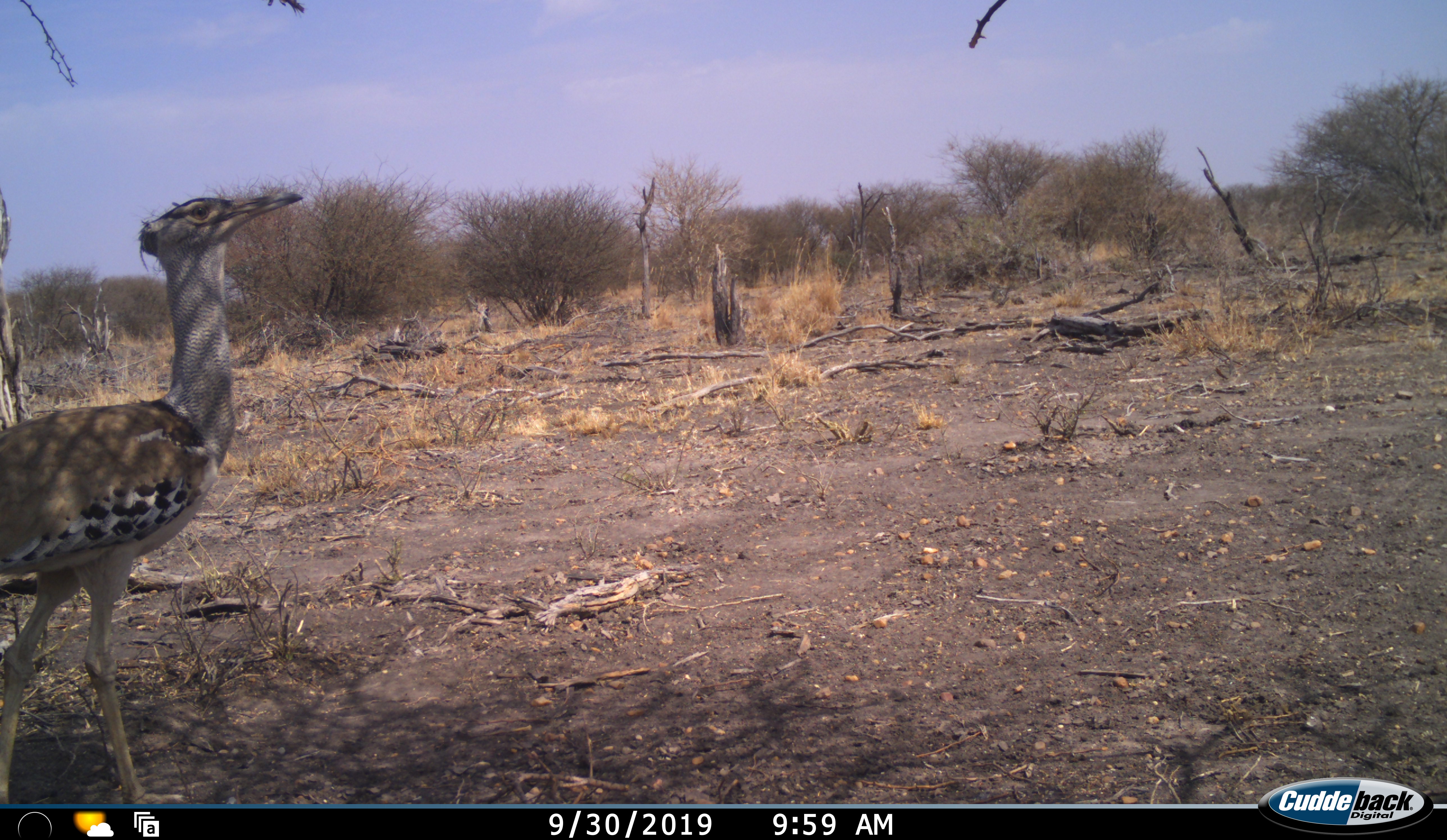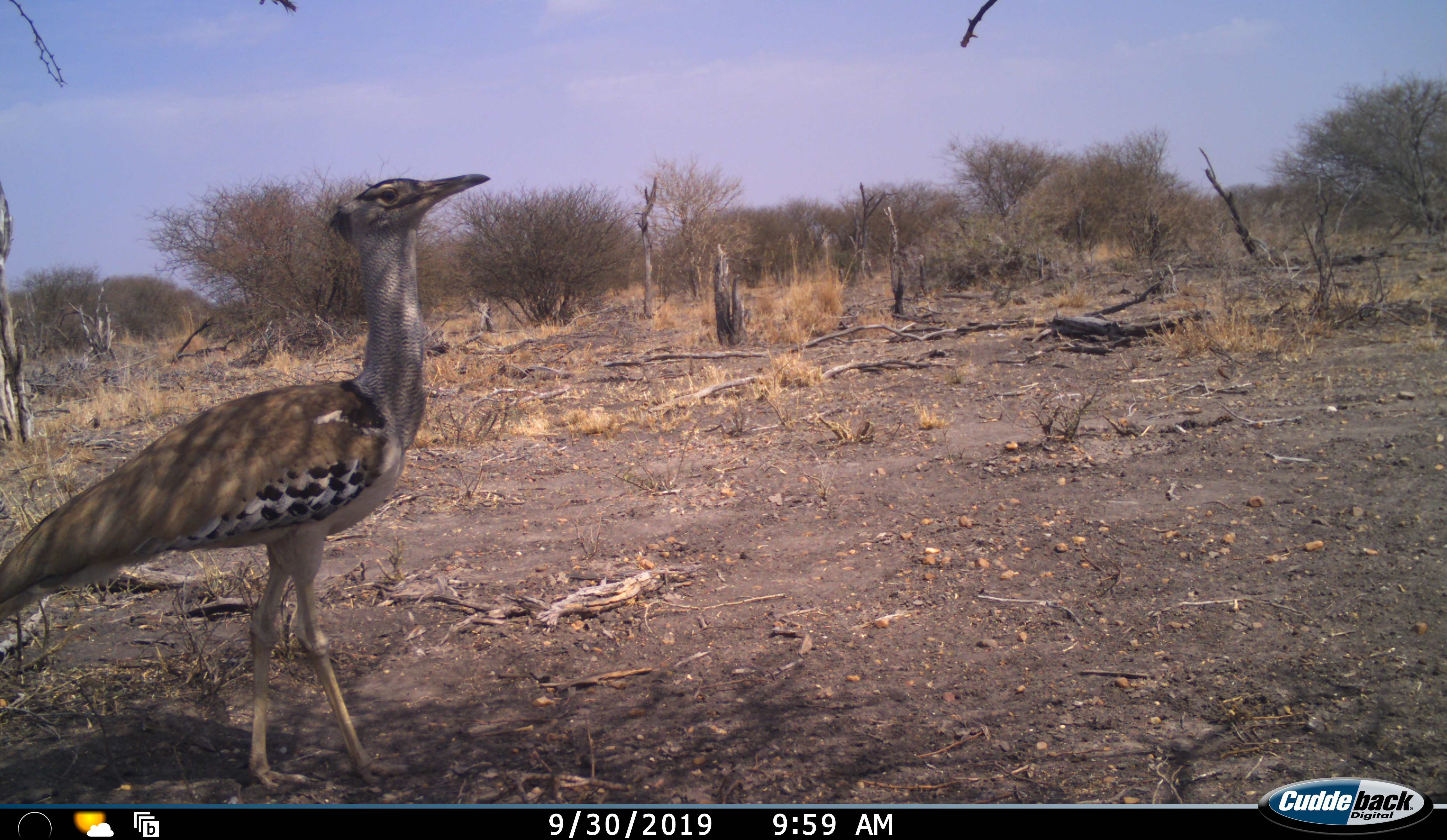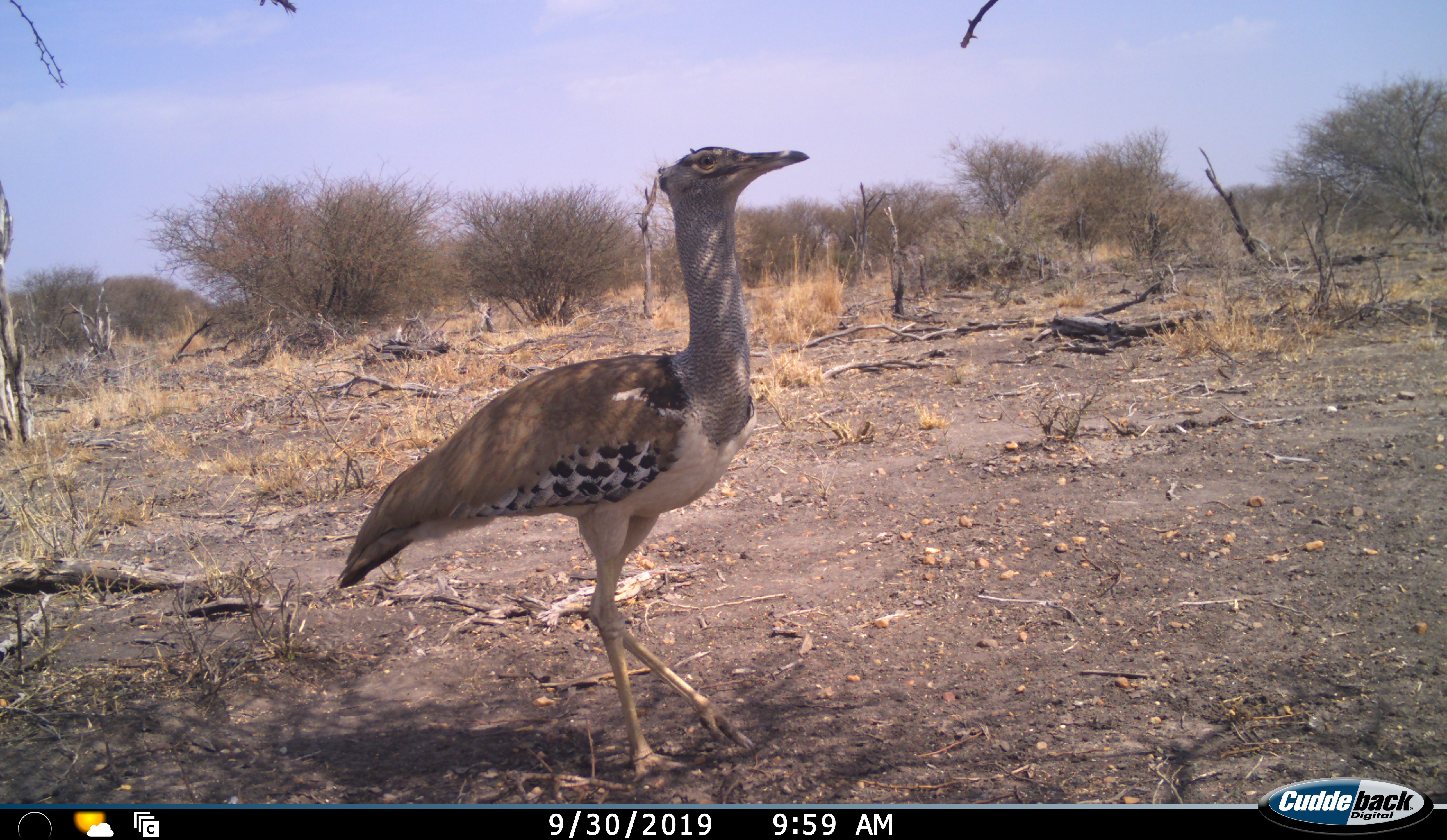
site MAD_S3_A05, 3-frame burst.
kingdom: Animalia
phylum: Chordata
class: Aves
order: Otidiformes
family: Otididae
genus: Ardeotis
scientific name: Ardeotis kori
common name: kori bustard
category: bustardkori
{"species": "bustardkori (kori bustard) (Ardeotis kori)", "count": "1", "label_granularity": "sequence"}